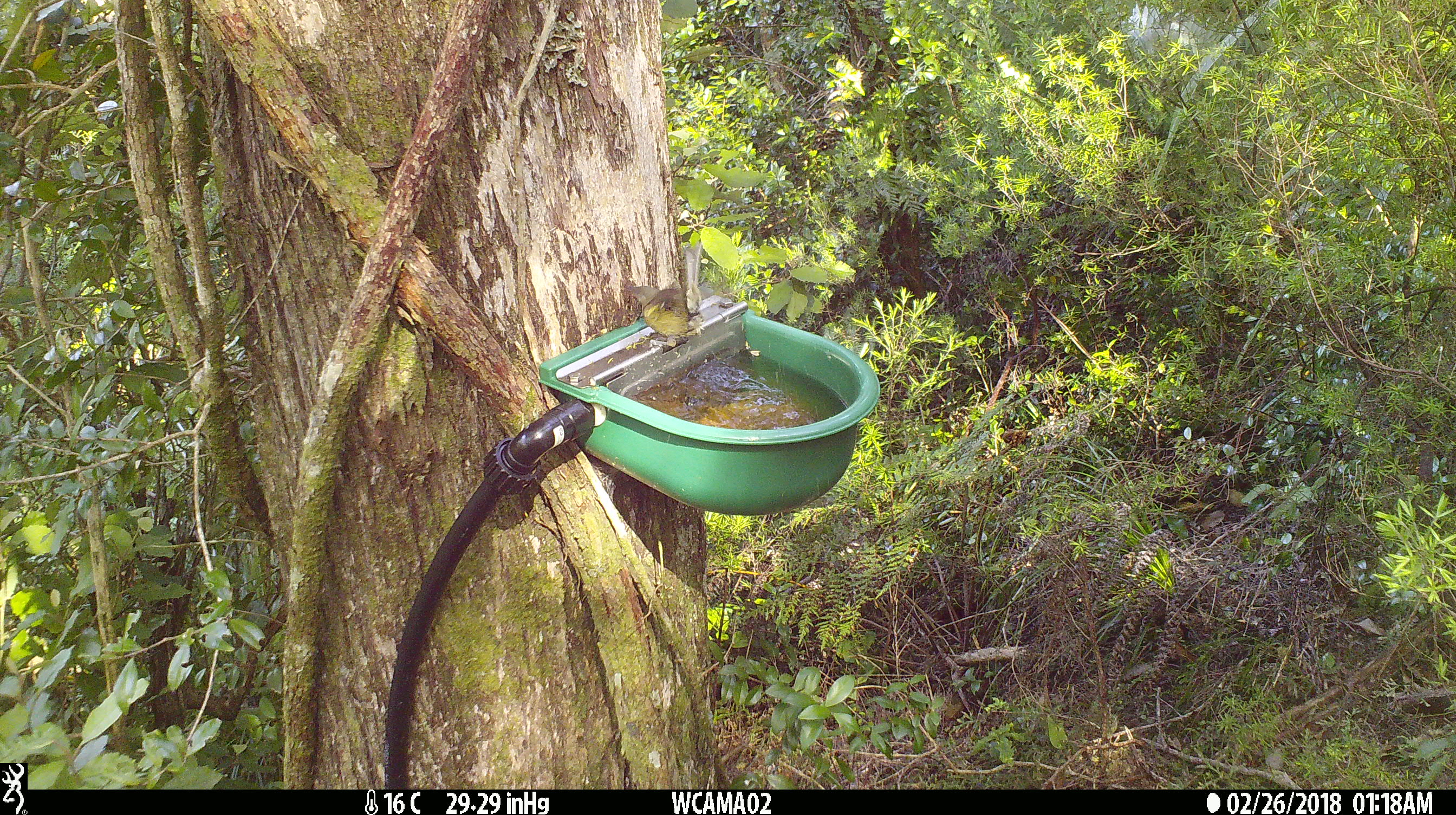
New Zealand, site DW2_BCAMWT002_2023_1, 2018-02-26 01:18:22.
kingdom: Animalia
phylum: Chordata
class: Aves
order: Passeriformes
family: Meliphagidae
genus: Anthornis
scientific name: Anthornis melanura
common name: new zealand bellbird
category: bellbird